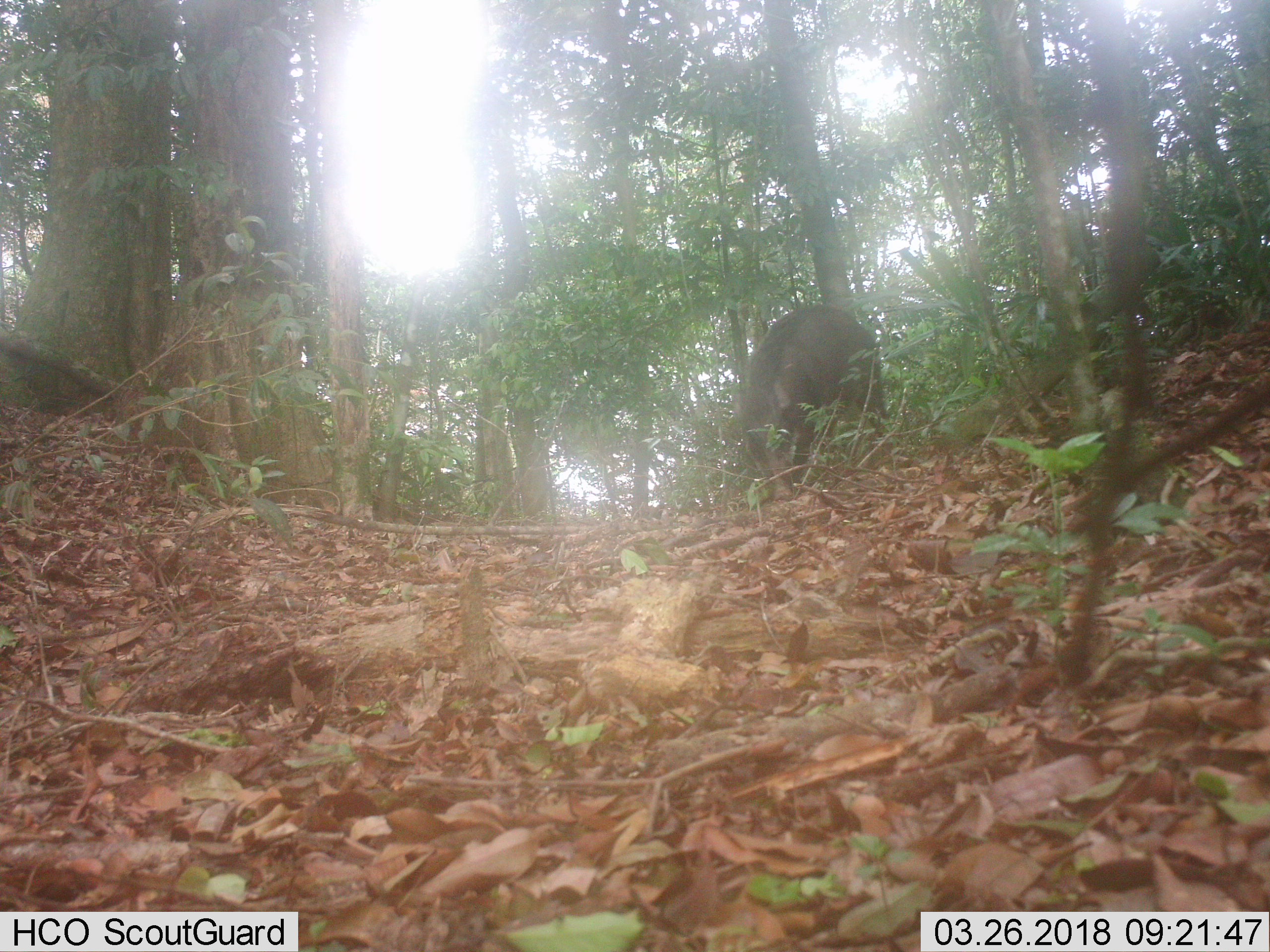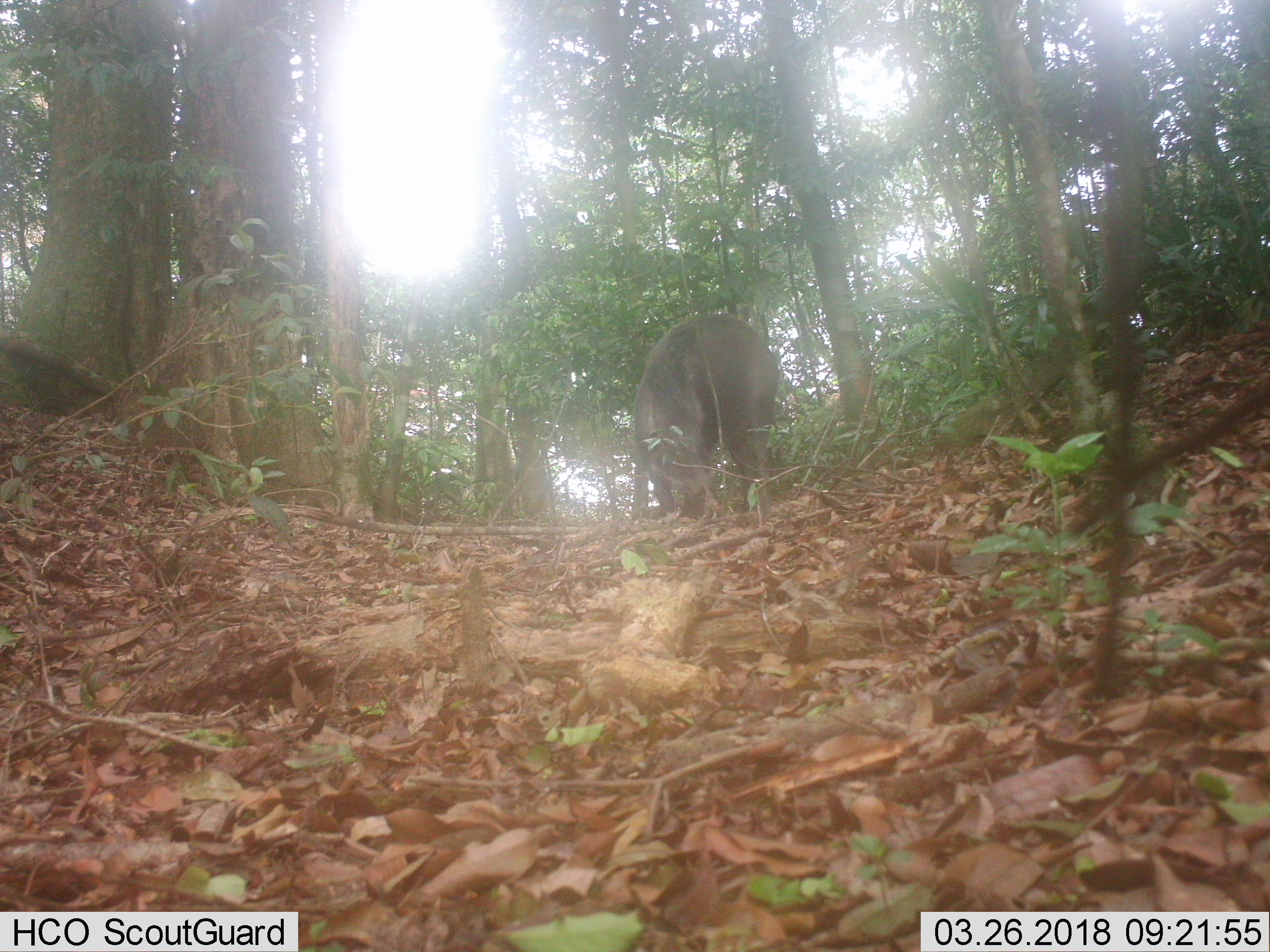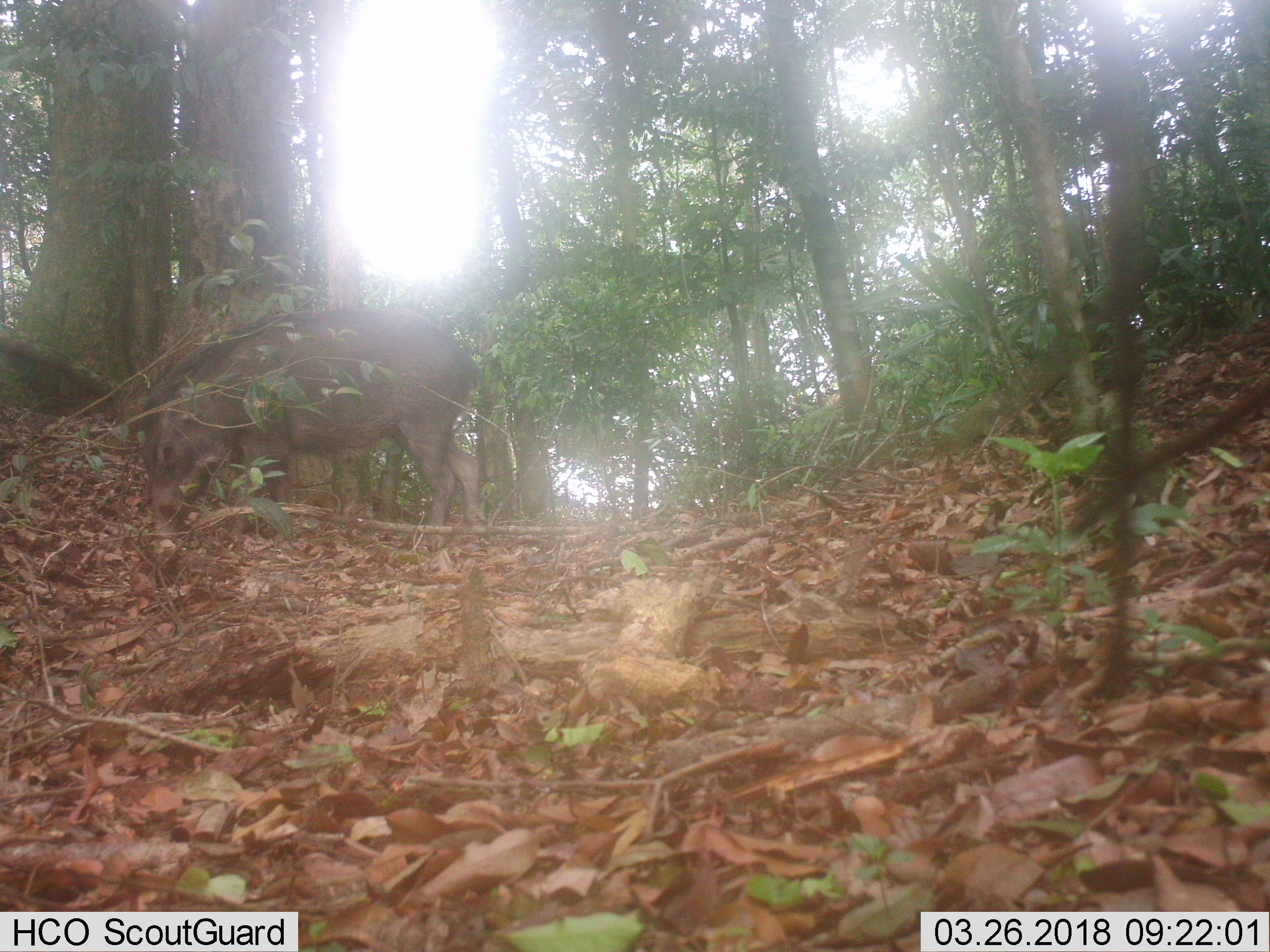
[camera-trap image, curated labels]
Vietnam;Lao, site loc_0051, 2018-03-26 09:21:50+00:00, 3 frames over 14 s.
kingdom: Animalia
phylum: Chordata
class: Mammalia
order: Artiodactyla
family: Suidae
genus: Sus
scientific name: Sus scrofa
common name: eurasian wild pig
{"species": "eurasian wild pig (Sus scrofa)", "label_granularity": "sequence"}